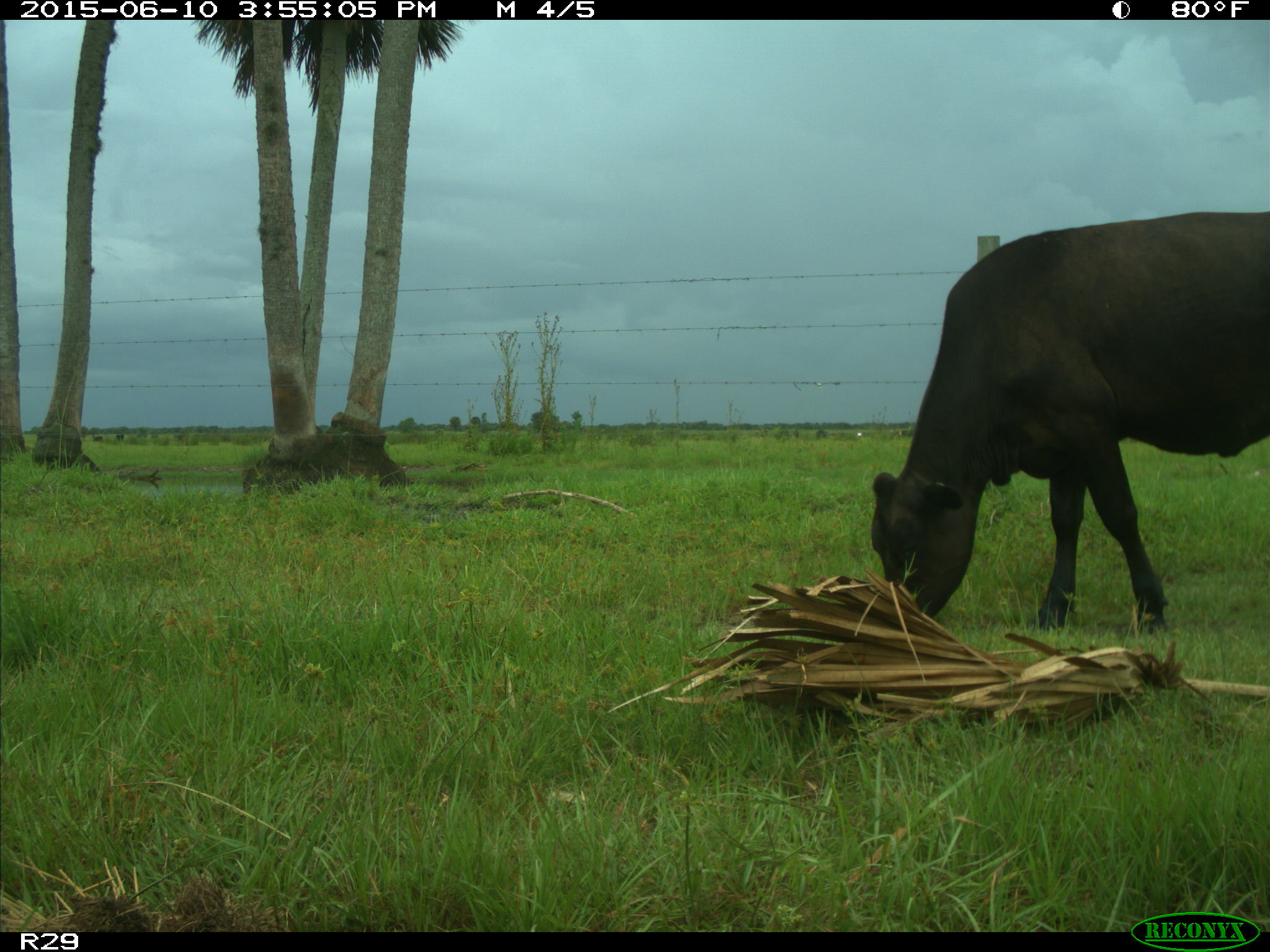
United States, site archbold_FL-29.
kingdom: Animalia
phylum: Chordata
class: Mammalia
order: Artiodactyla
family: Bovidae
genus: Bos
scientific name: Bos taurus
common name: domestic cow